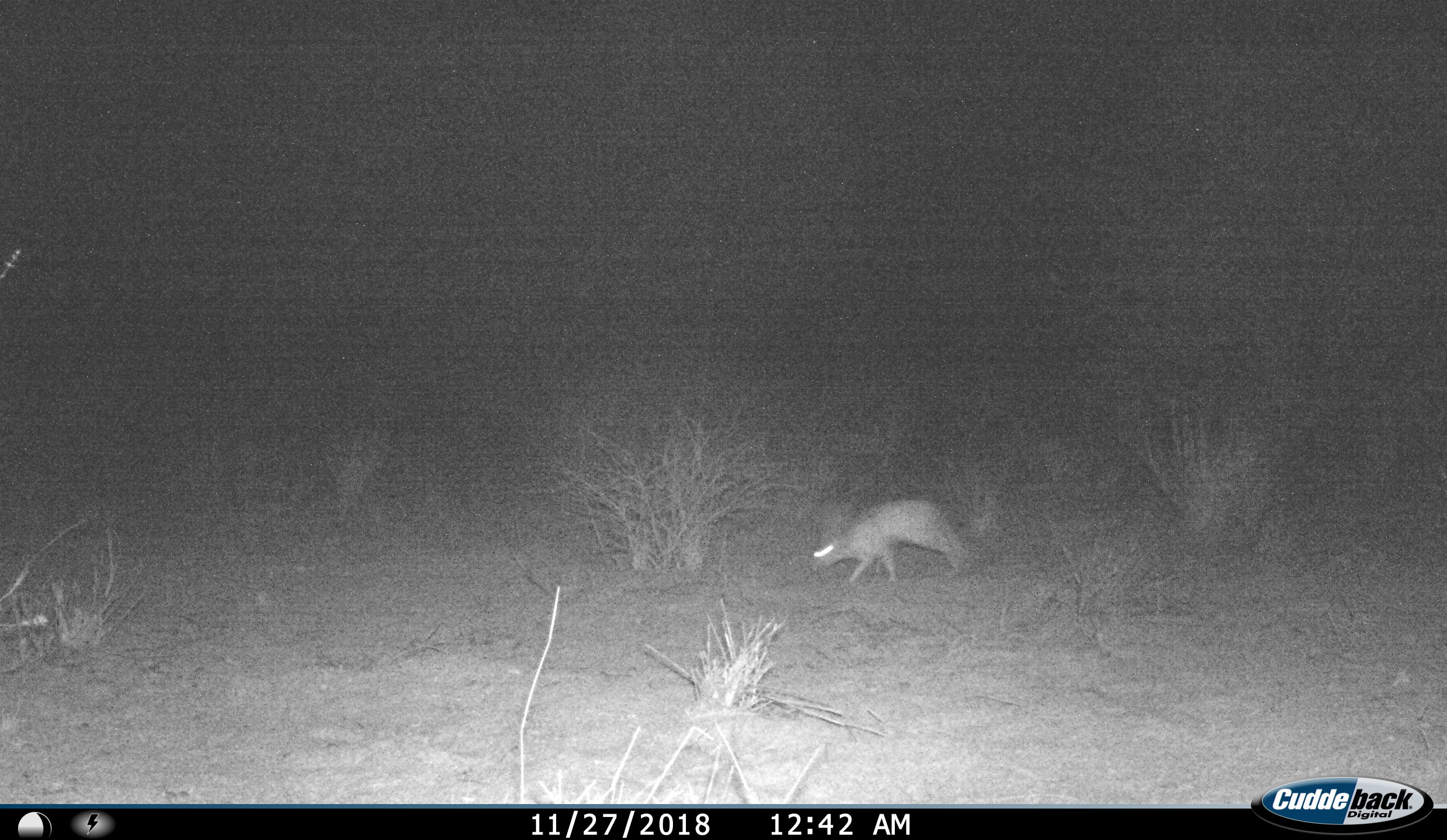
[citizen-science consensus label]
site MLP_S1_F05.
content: unidentified animal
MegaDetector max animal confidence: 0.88